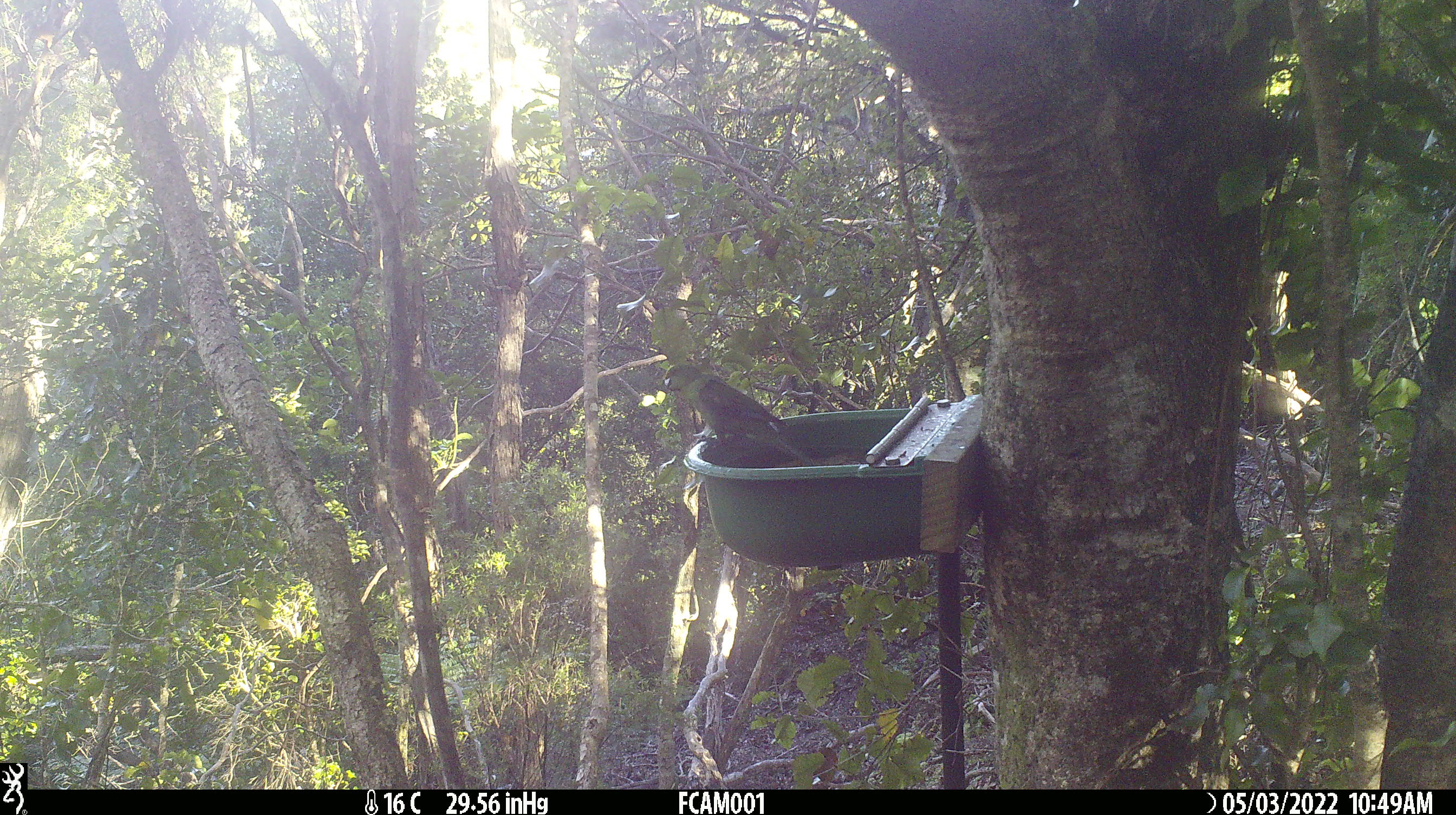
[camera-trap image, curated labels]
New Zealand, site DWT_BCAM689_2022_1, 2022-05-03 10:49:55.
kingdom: Animalia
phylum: Chordata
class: Aves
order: Psittaciformes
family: Psittaculidae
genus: Cyanoramphus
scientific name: Cyanoramphus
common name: parakeet